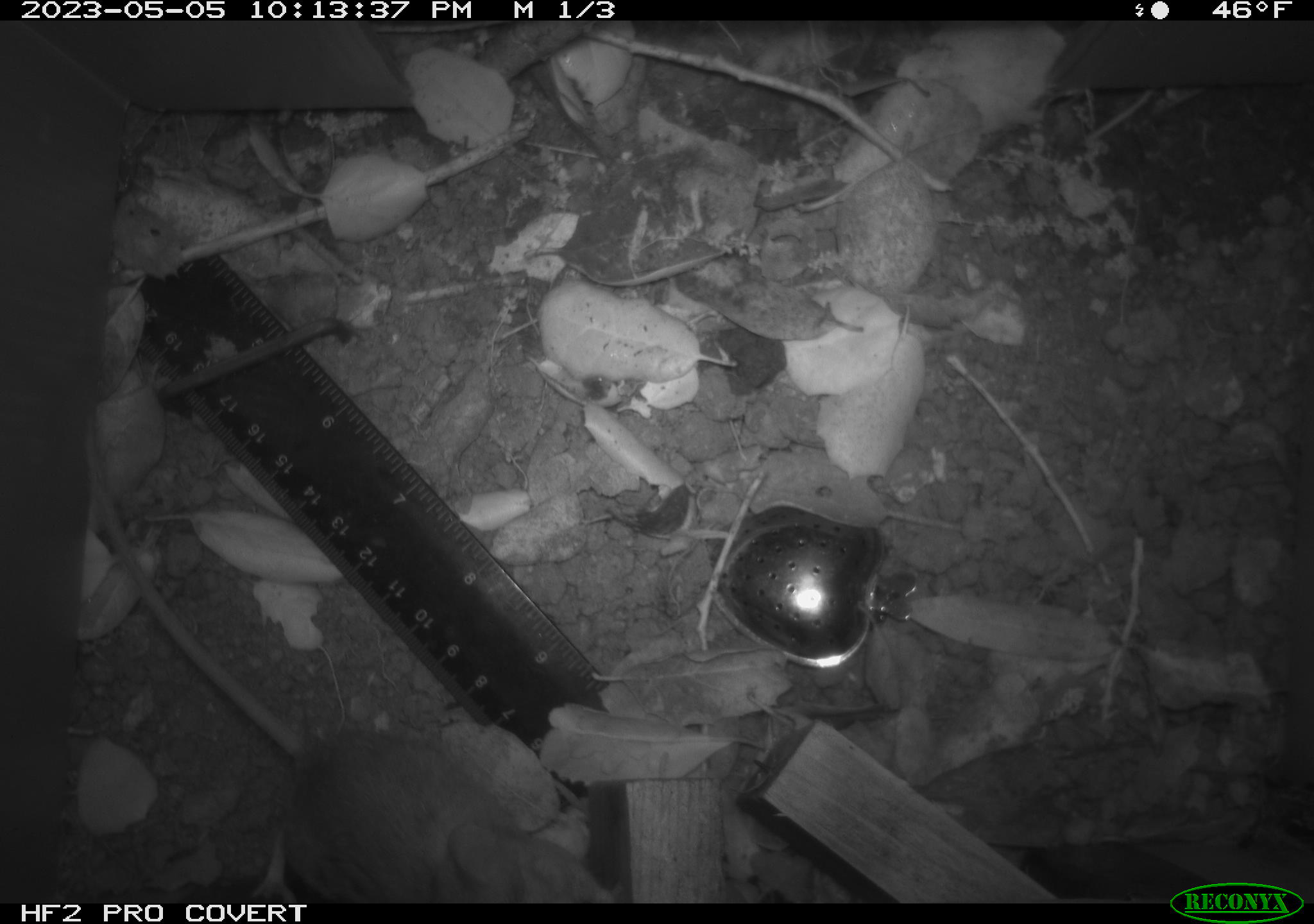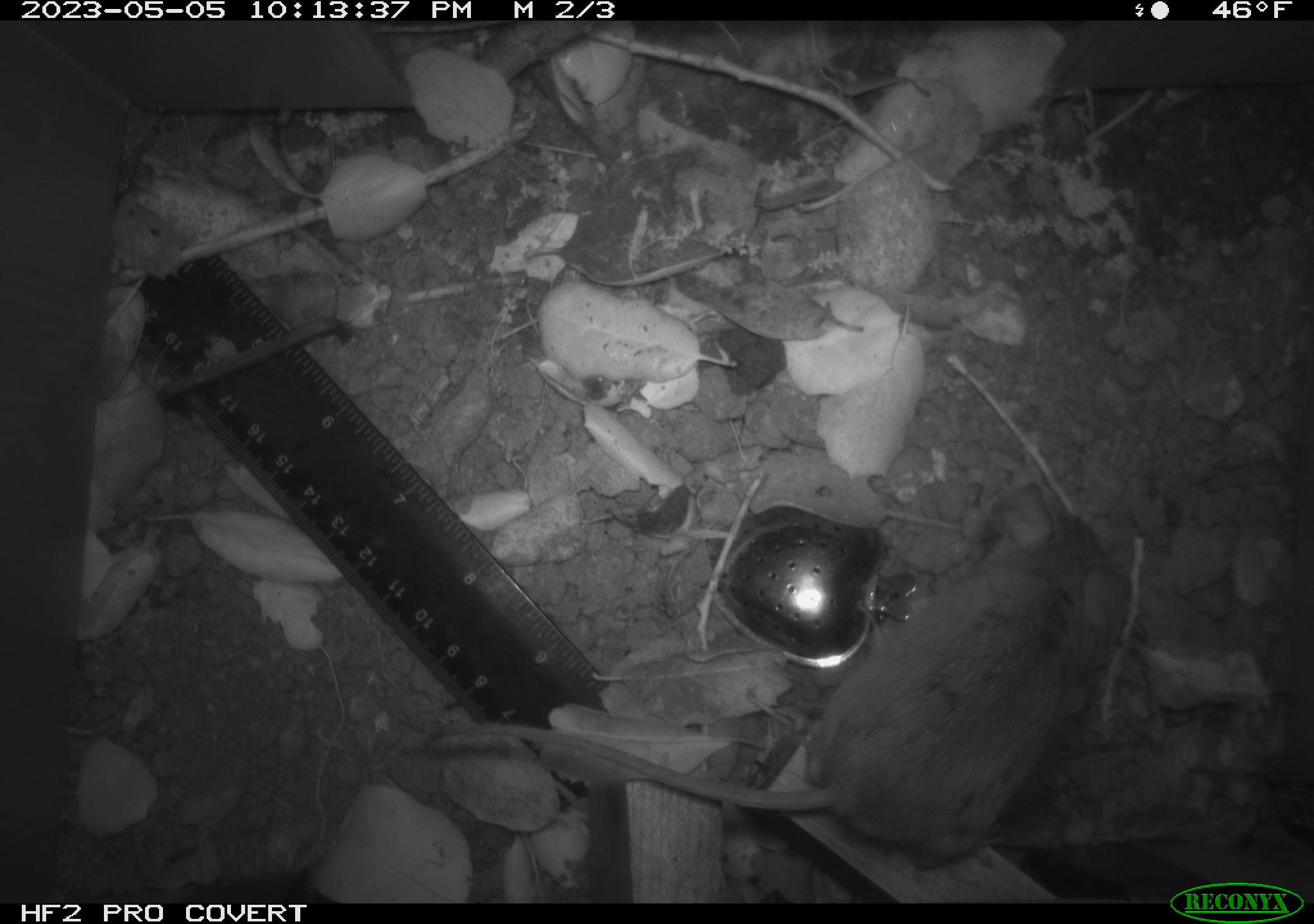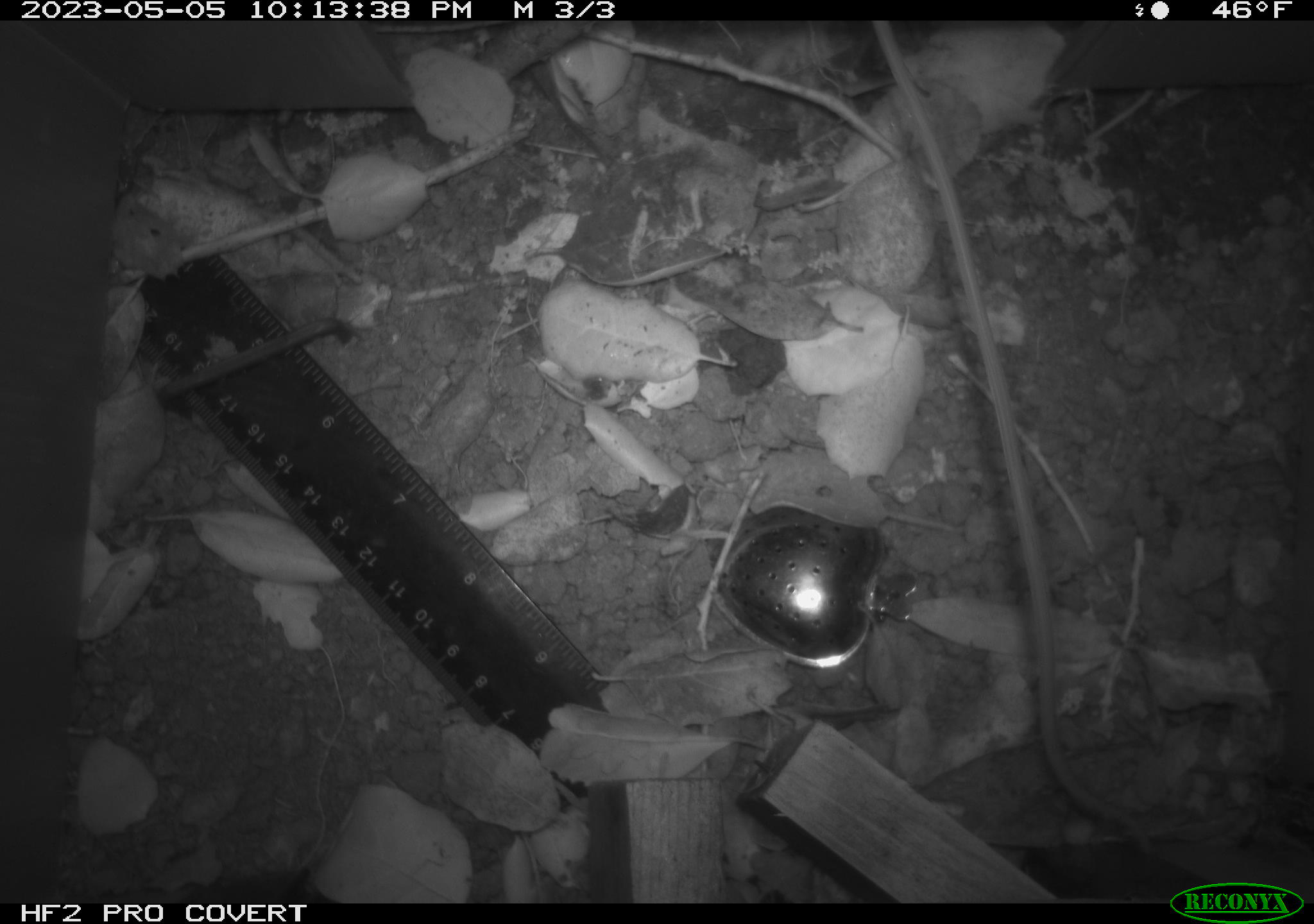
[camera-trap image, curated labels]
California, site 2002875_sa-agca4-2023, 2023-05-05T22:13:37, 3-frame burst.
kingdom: Animalia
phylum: Chordata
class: Mammalia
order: Rodentia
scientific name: Rodentia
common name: mouse species